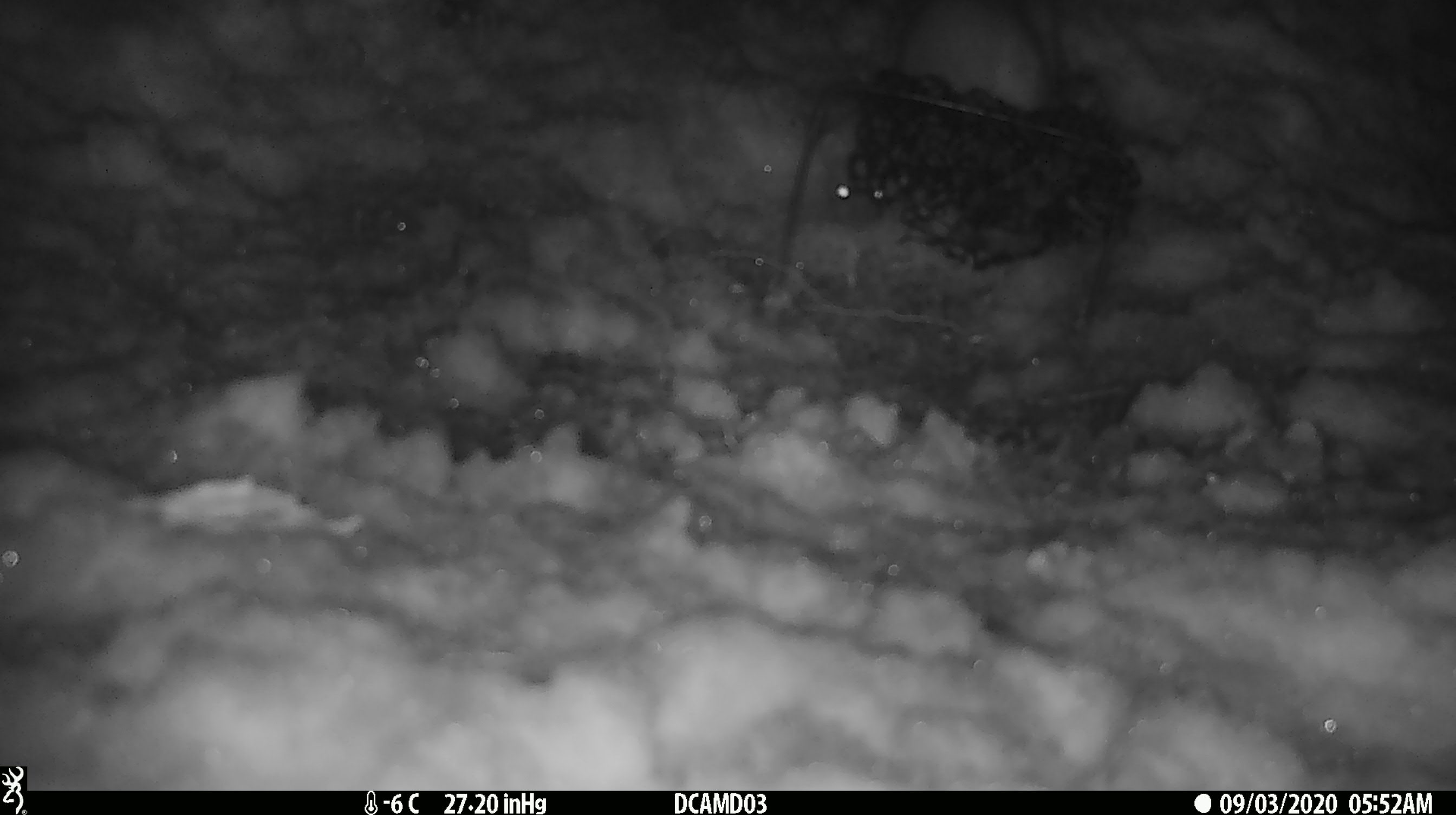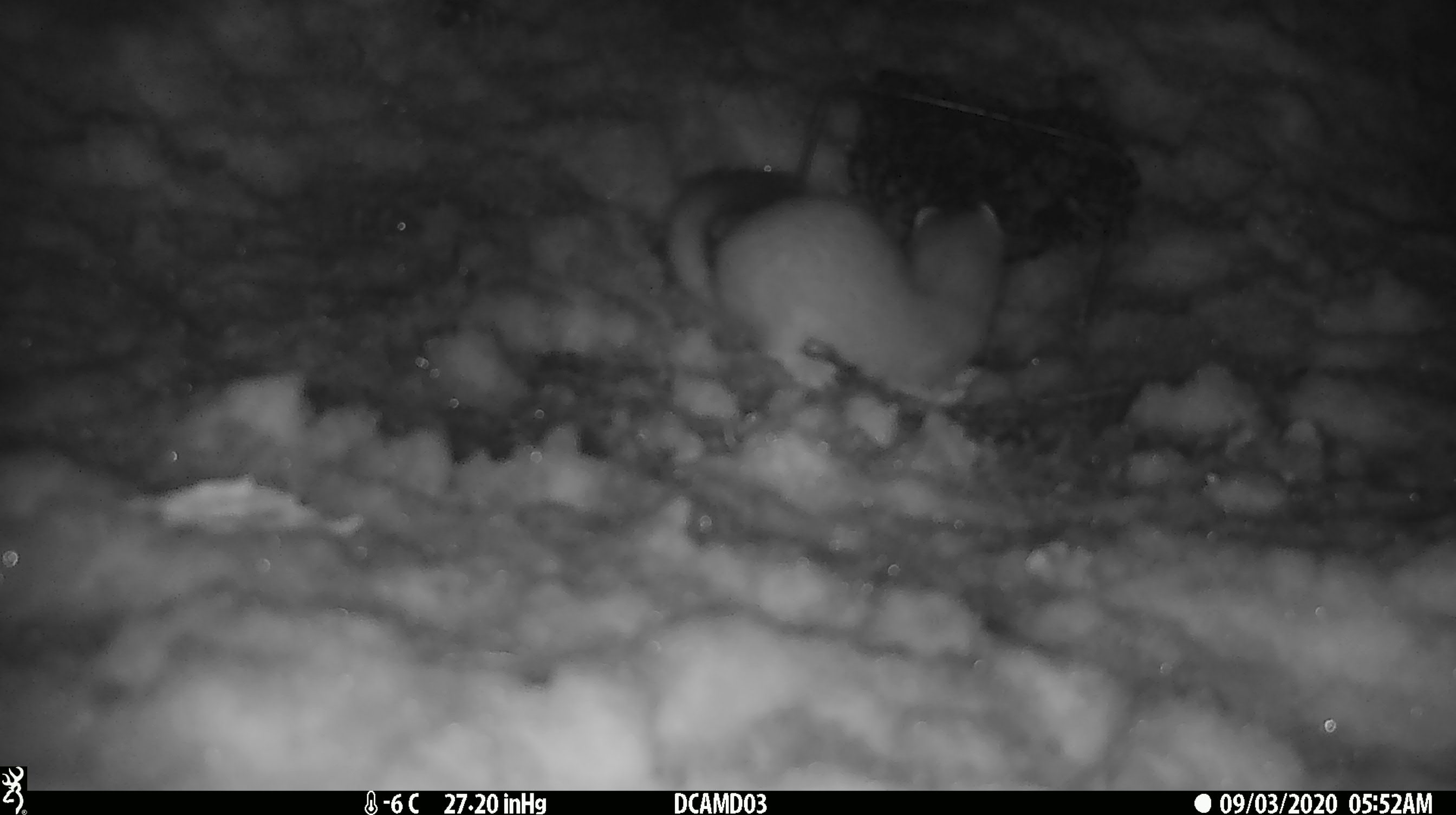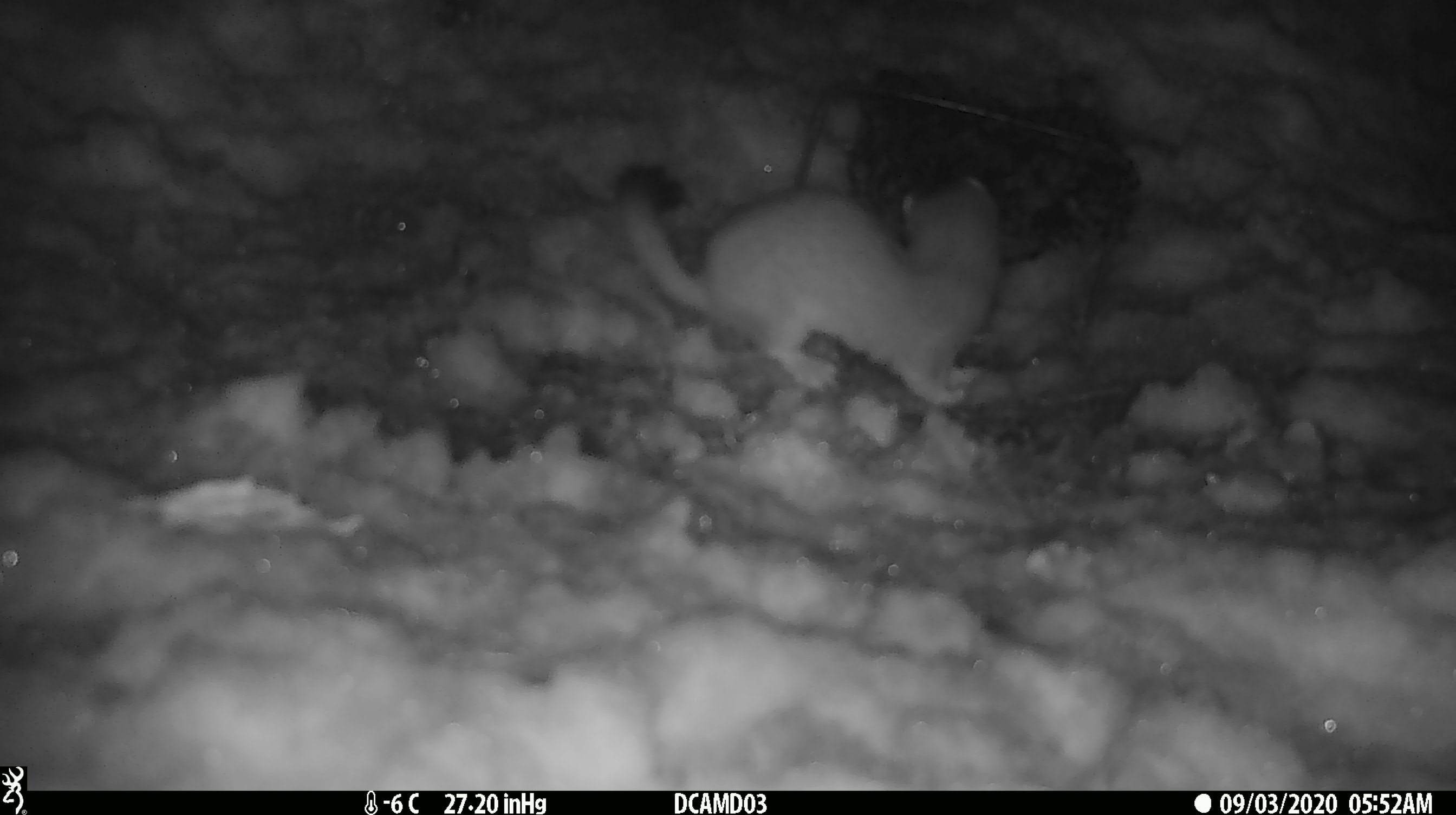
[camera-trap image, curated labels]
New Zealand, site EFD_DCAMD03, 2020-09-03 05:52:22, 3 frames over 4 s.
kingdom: Animalia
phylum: Chordata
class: Mammalia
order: Carnivora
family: Mustelidae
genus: Mustela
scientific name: Mustela erminea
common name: stoat